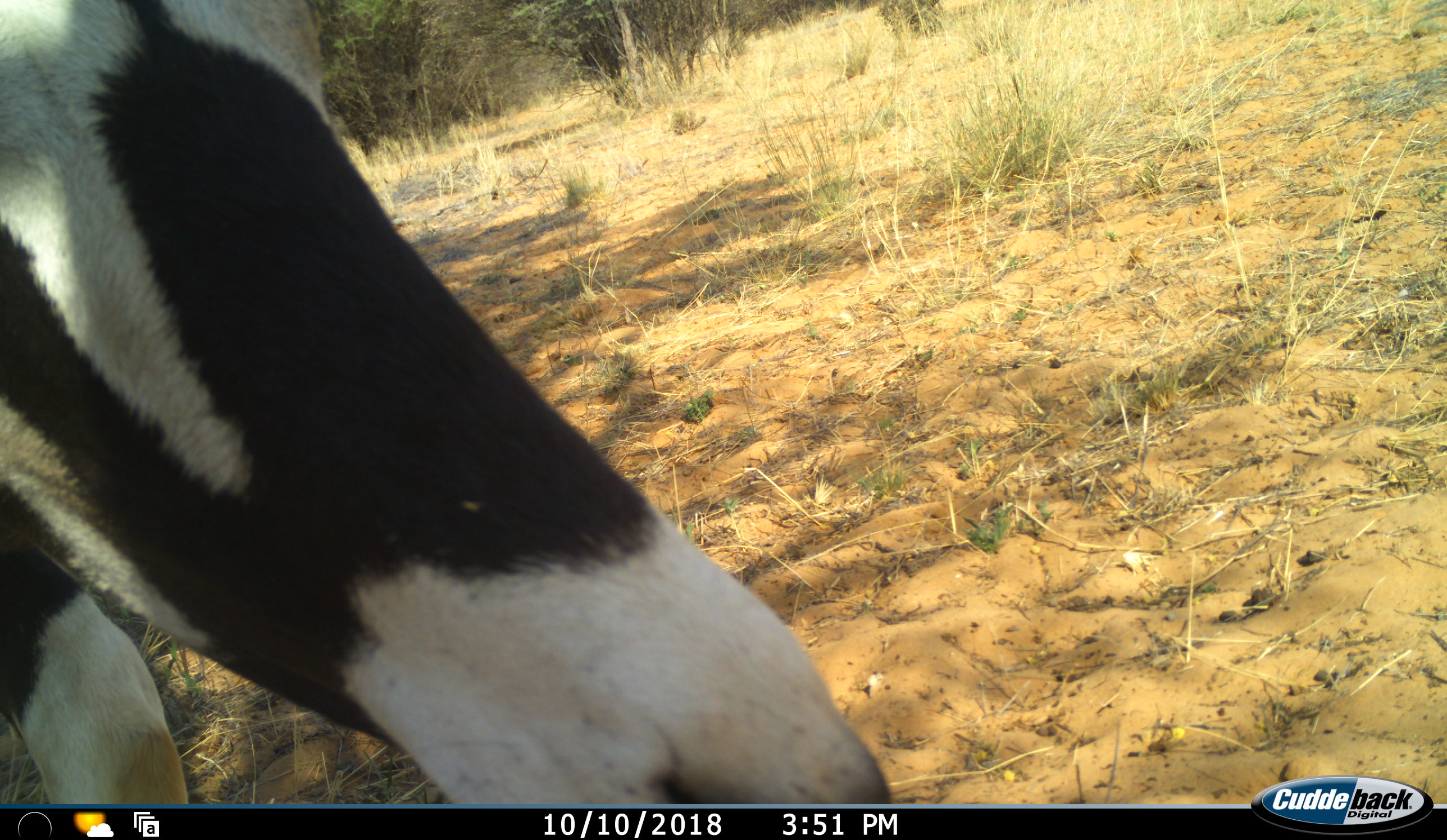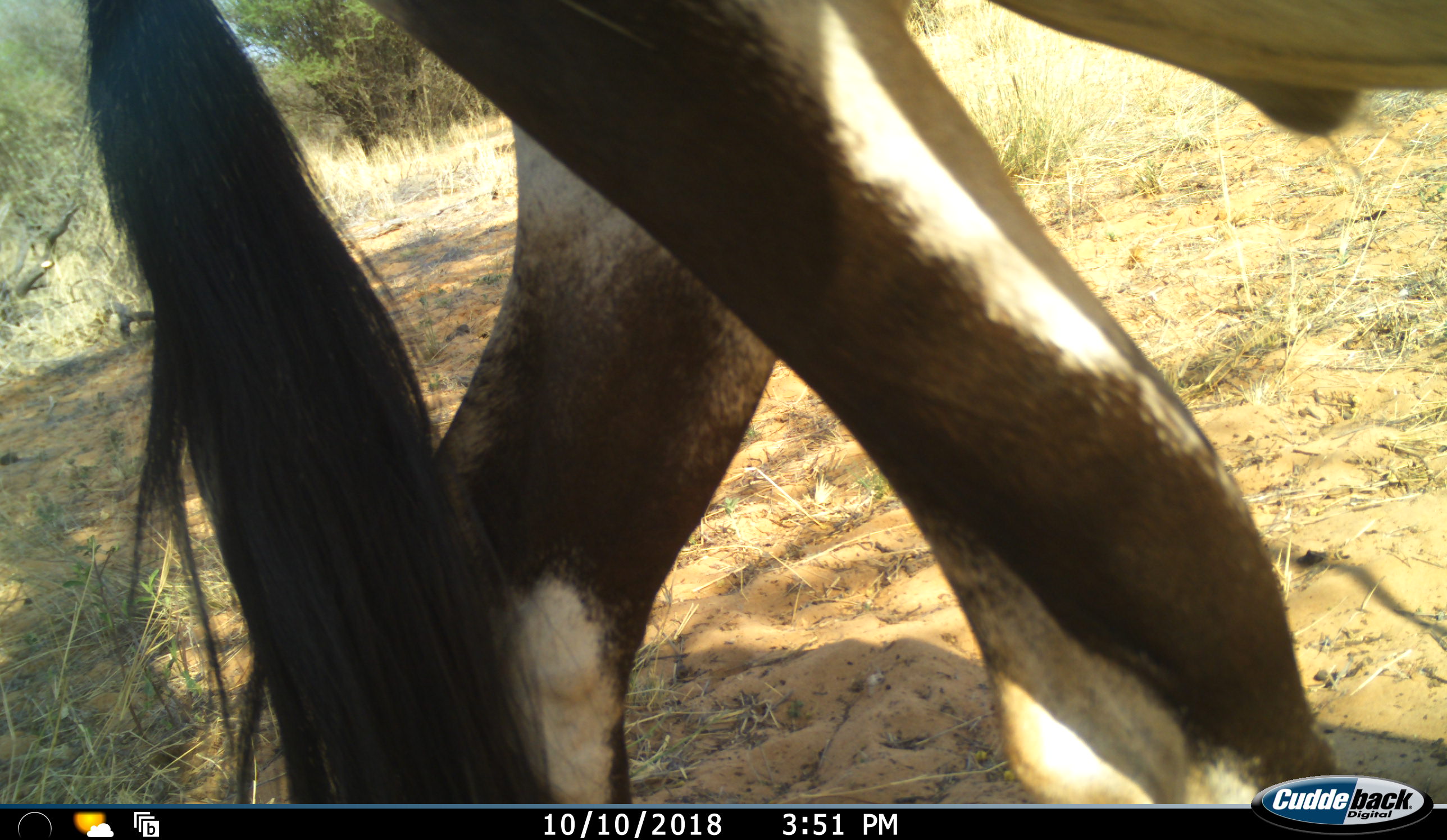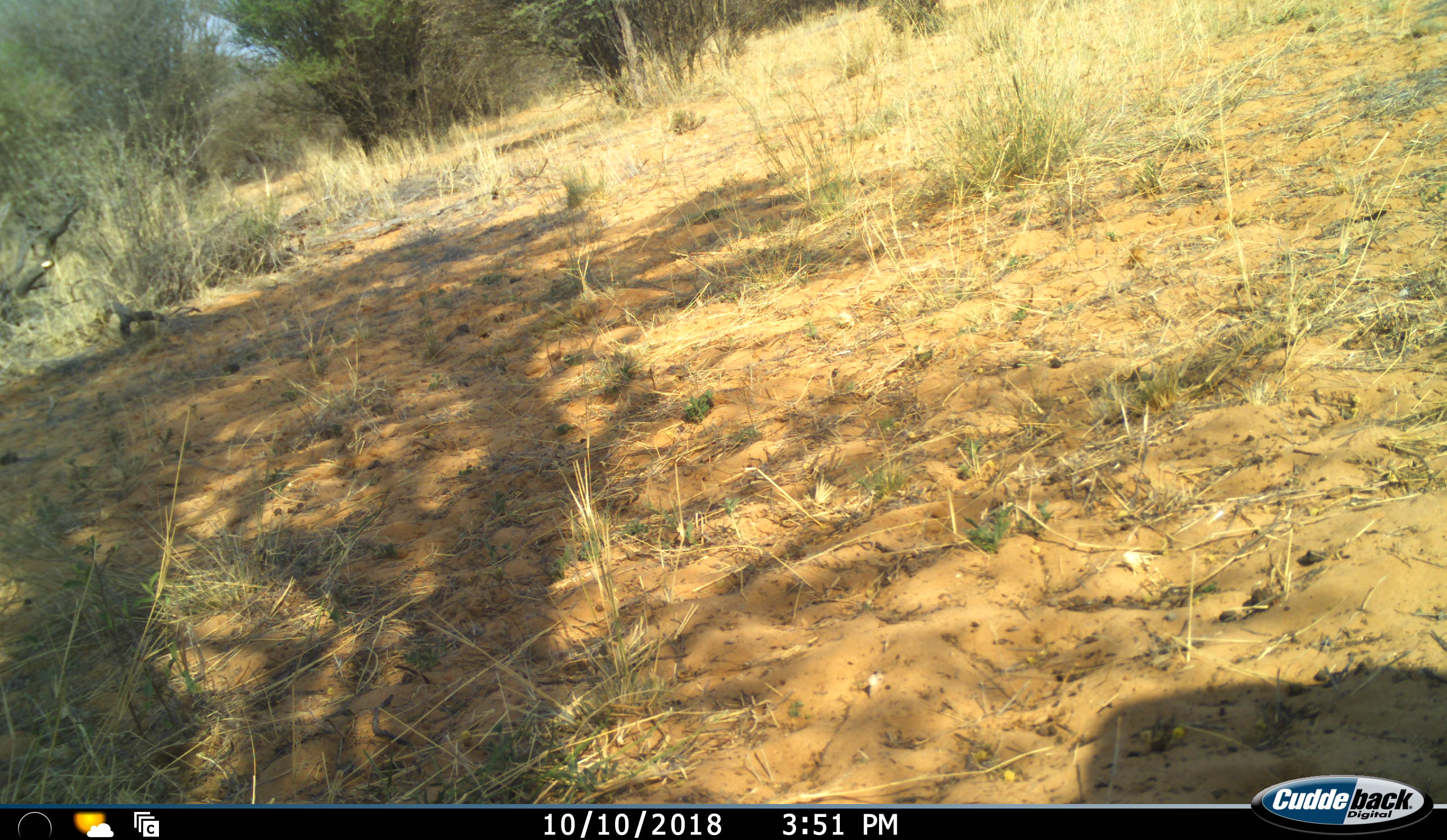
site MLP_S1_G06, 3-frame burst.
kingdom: Animalia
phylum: Chordata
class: Mammalia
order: Artiodactyla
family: Bovidae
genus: Oryx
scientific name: Oryx gazella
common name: gemsbok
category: oryx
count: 1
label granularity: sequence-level